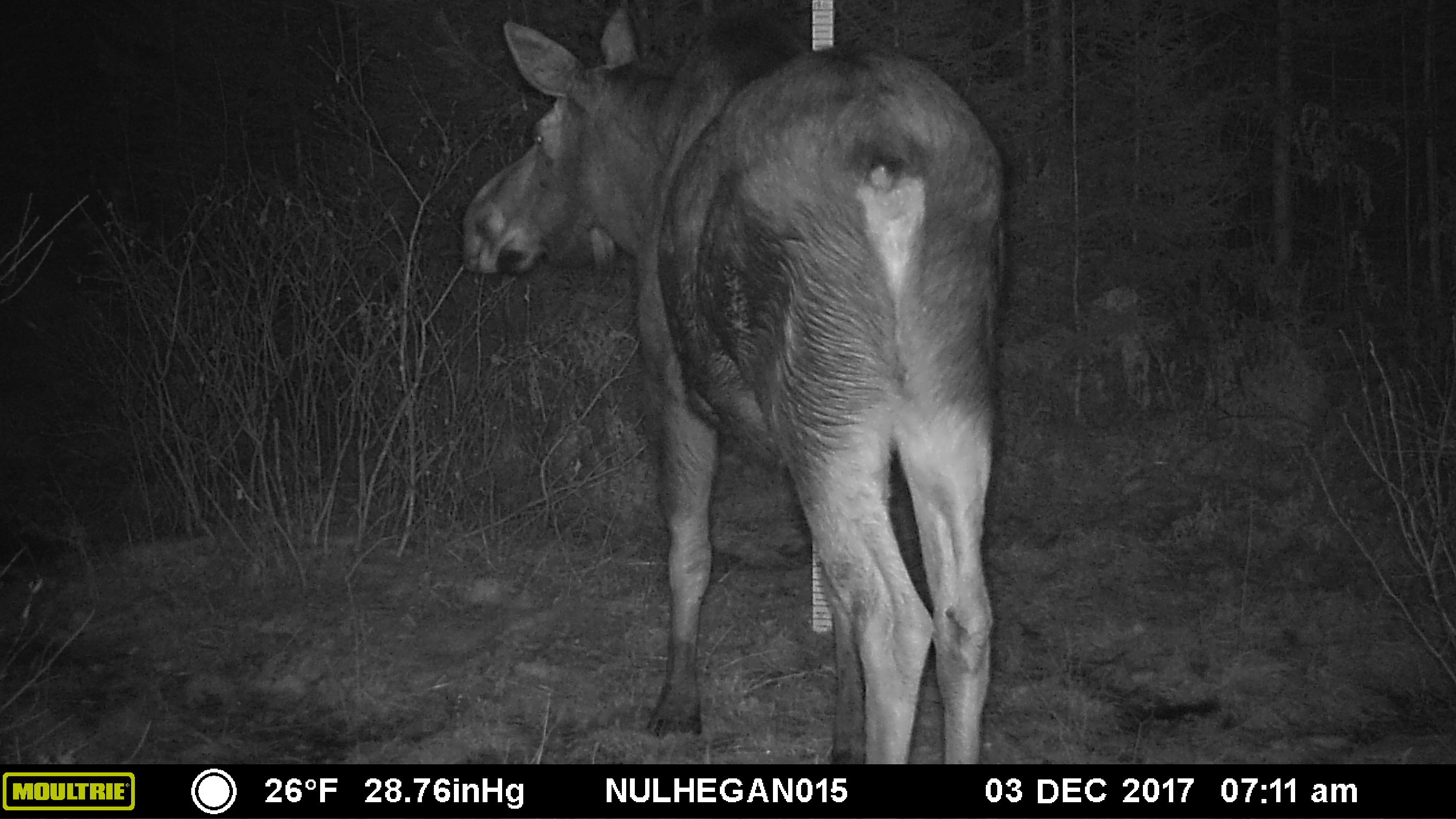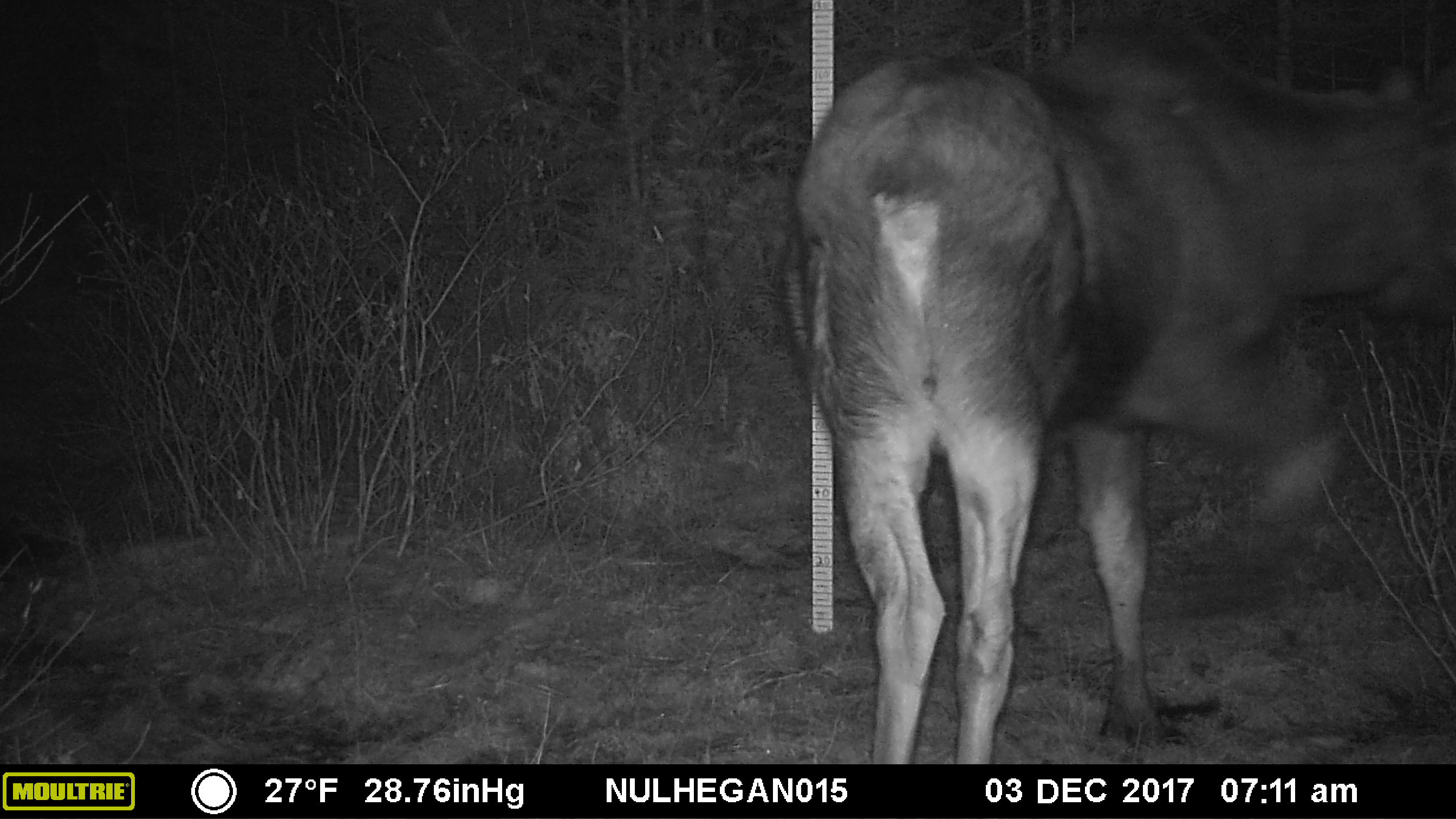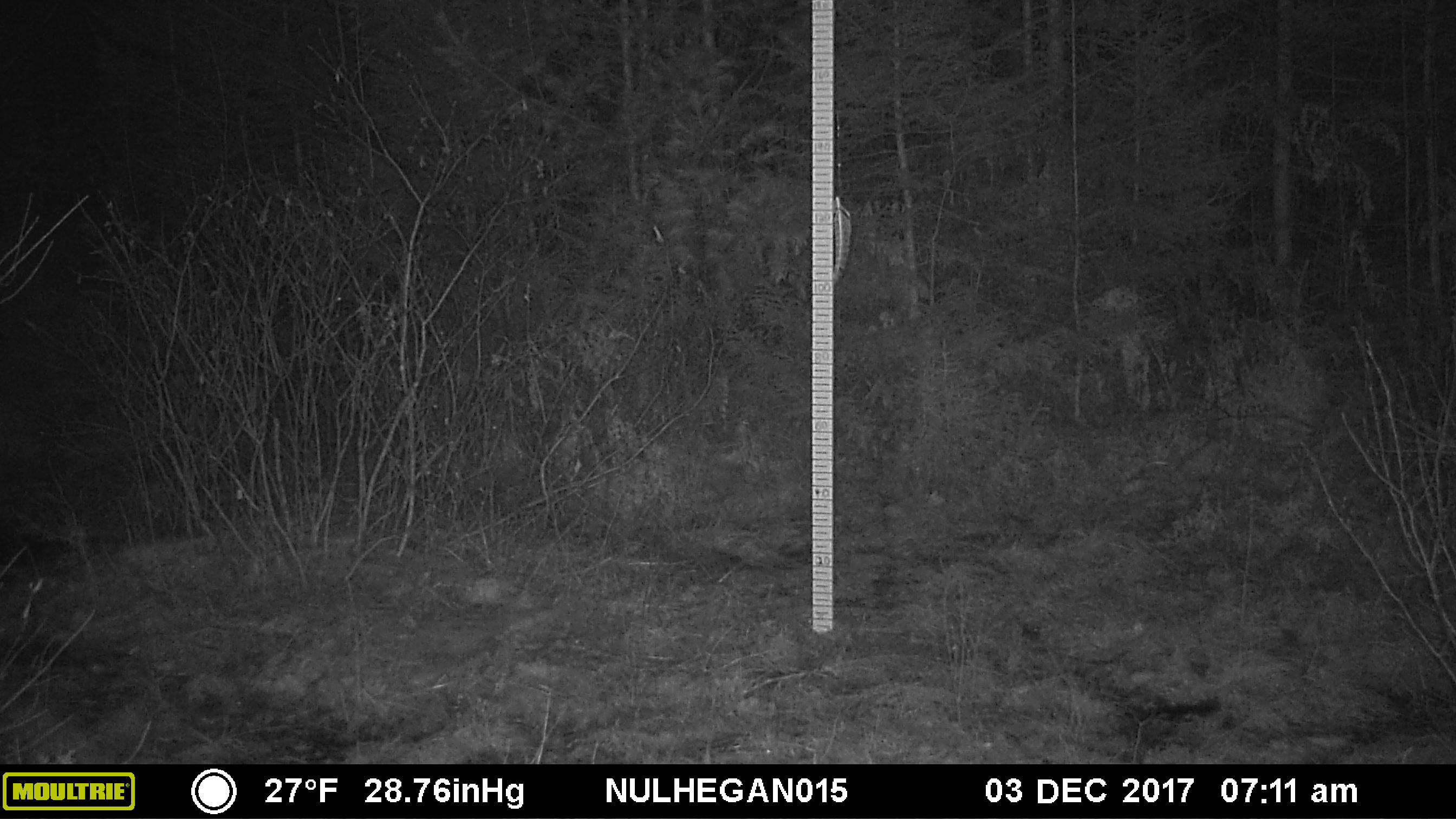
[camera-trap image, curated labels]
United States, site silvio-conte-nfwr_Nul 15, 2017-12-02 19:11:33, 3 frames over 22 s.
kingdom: Animalia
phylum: Chordata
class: Mammalia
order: Artiodactyla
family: Cervidae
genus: Alces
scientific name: Alces alces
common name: moose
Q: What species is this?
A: Moose (Alces alces).